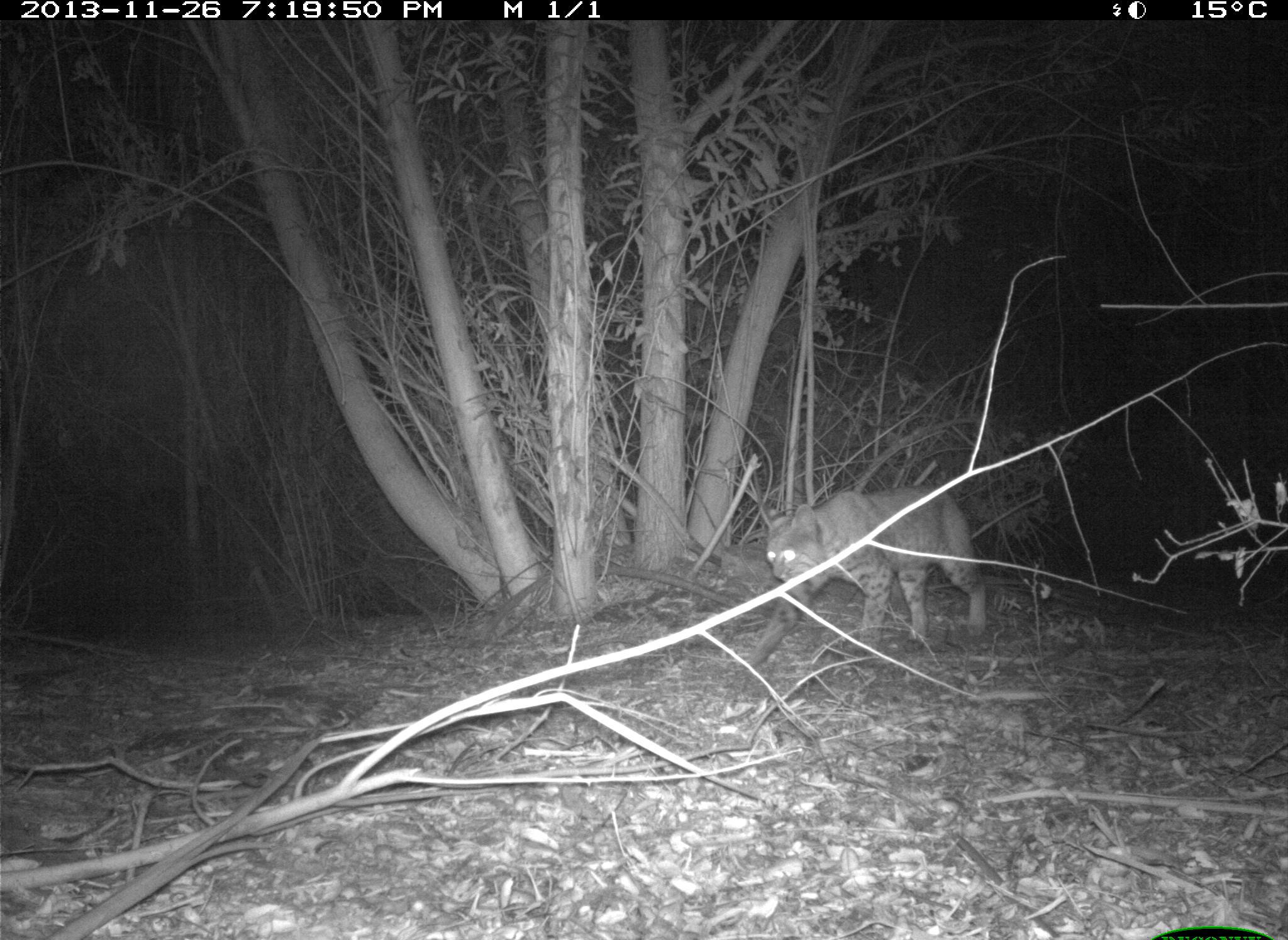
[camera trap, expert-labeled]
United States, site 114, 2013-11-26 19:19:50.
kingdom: Animalia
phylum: Chordata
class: Mammalia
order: Carnivora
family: Felidae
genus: Lynx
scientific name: Lynx rufus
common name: bobcat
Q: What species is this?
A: Bobcat (Lynx rufus).